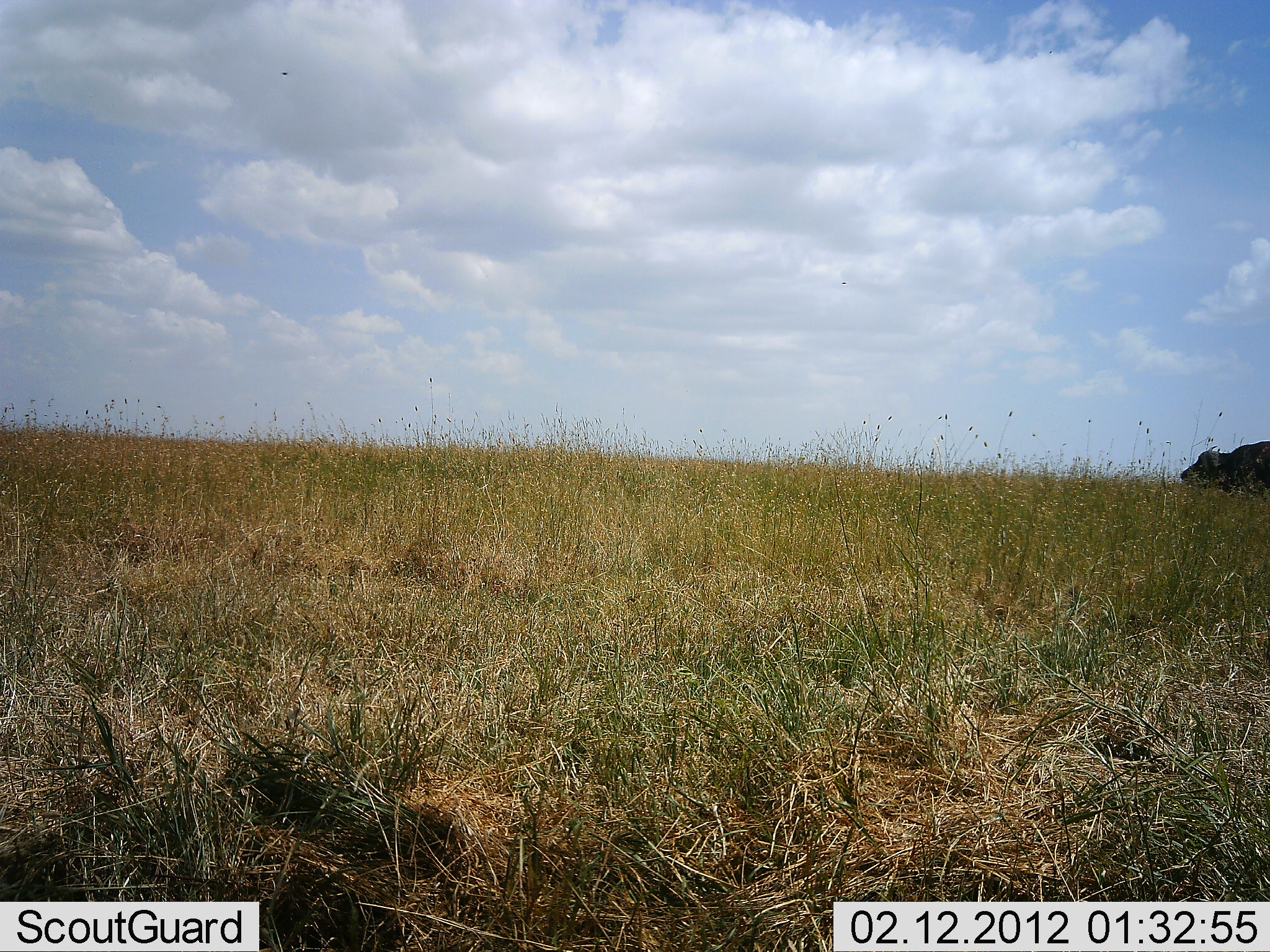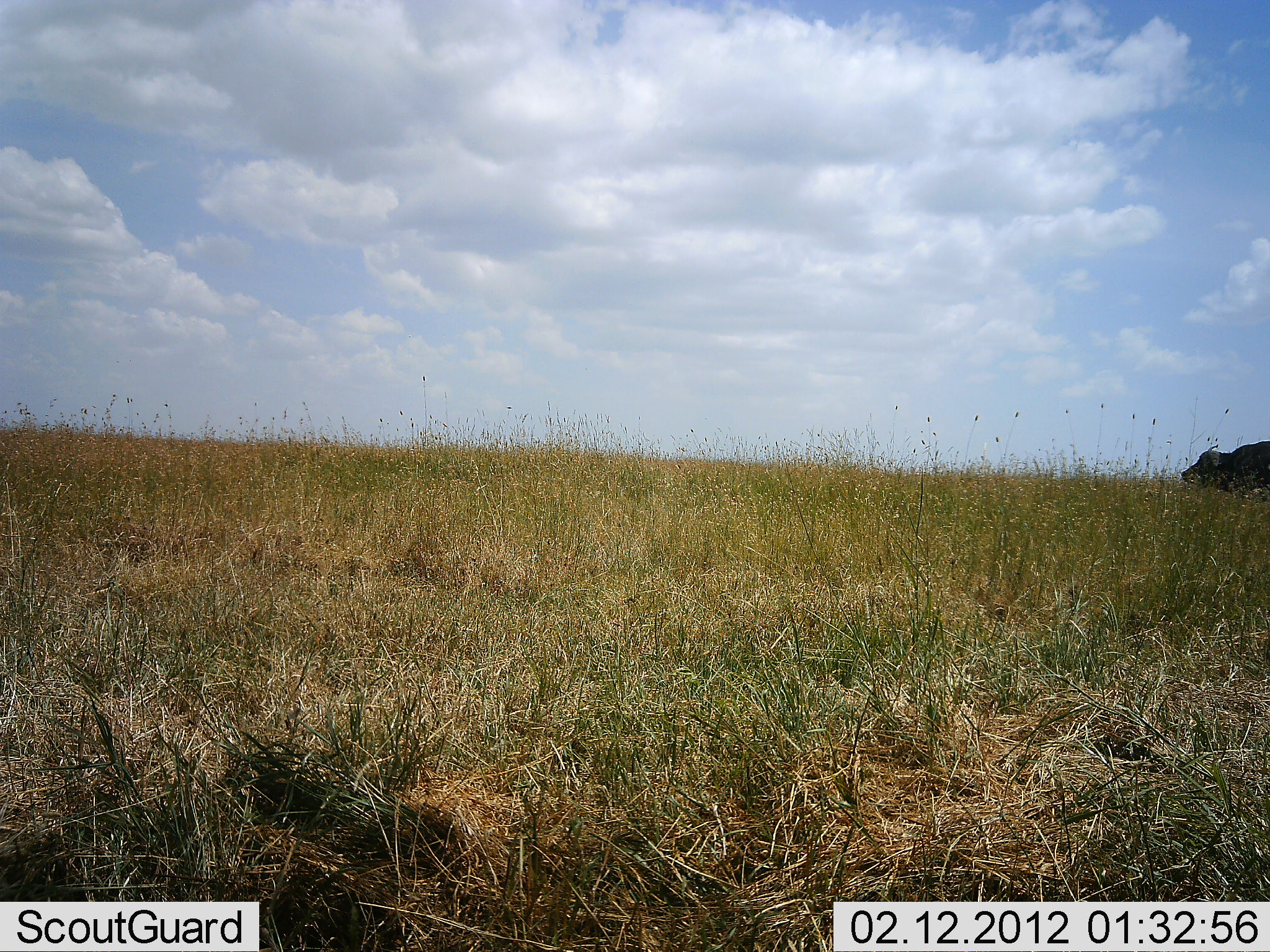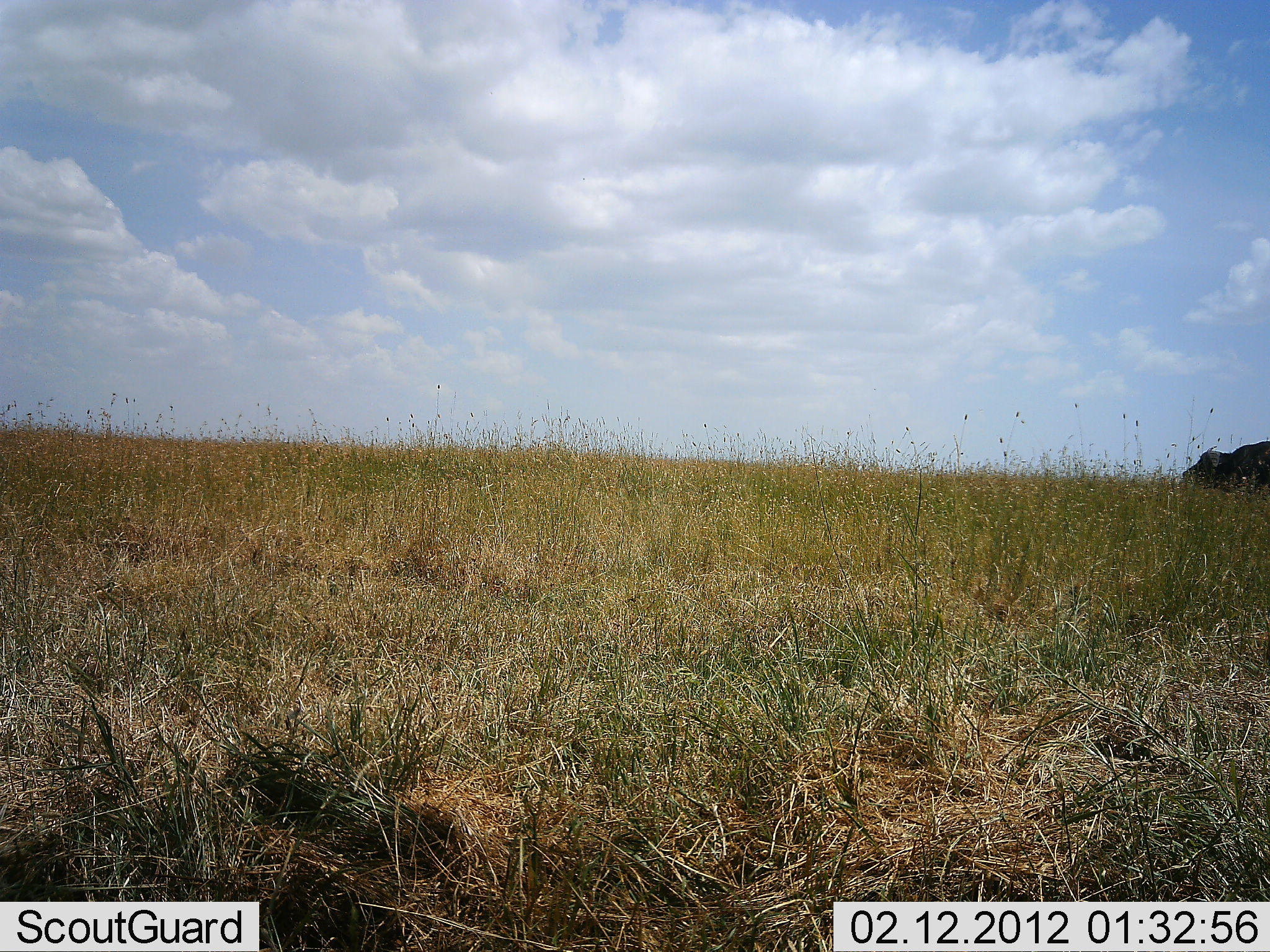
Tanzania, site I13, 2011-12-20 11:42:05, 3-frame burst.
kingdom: Animalia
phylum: Chordata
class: Mammalia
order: Artiodactyla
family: Bovidae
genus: Syncerus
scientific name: Syncerus caffer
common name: cape buffalo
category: buffalo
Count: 1.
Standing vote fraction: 73%.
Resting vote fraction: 27%.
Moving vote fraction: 0%.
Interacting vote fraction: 0%.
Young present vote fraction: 0%.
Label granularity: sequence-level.